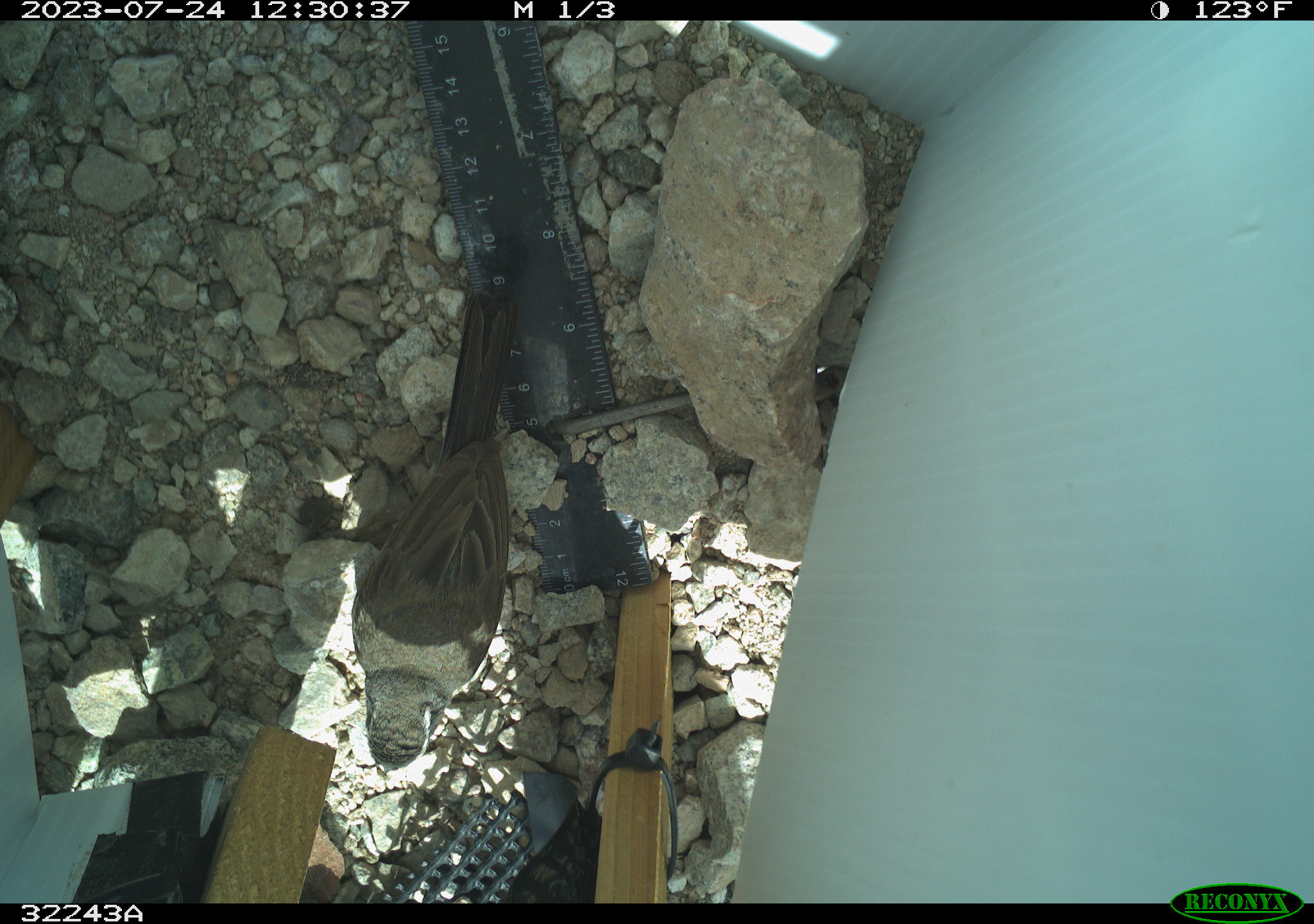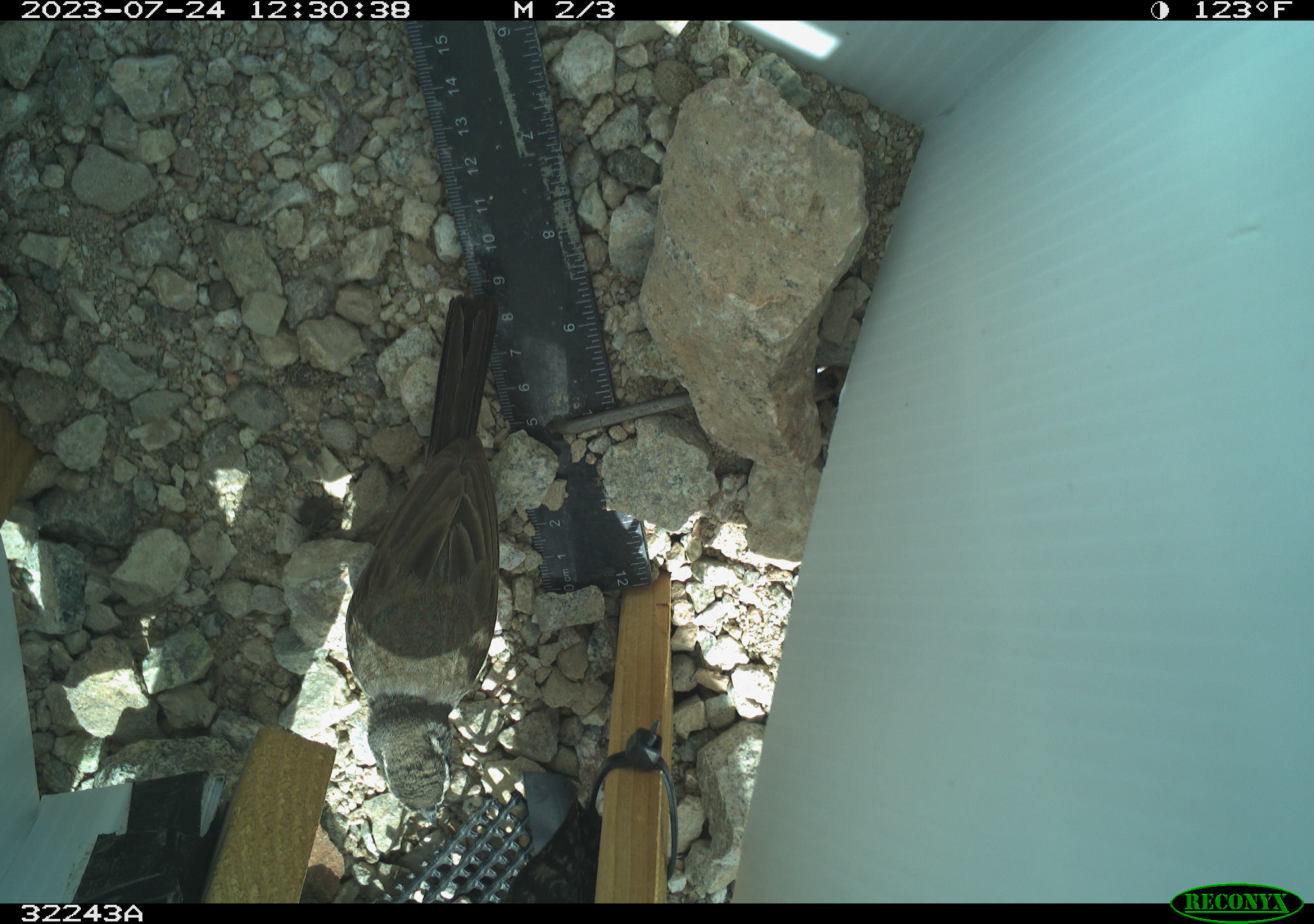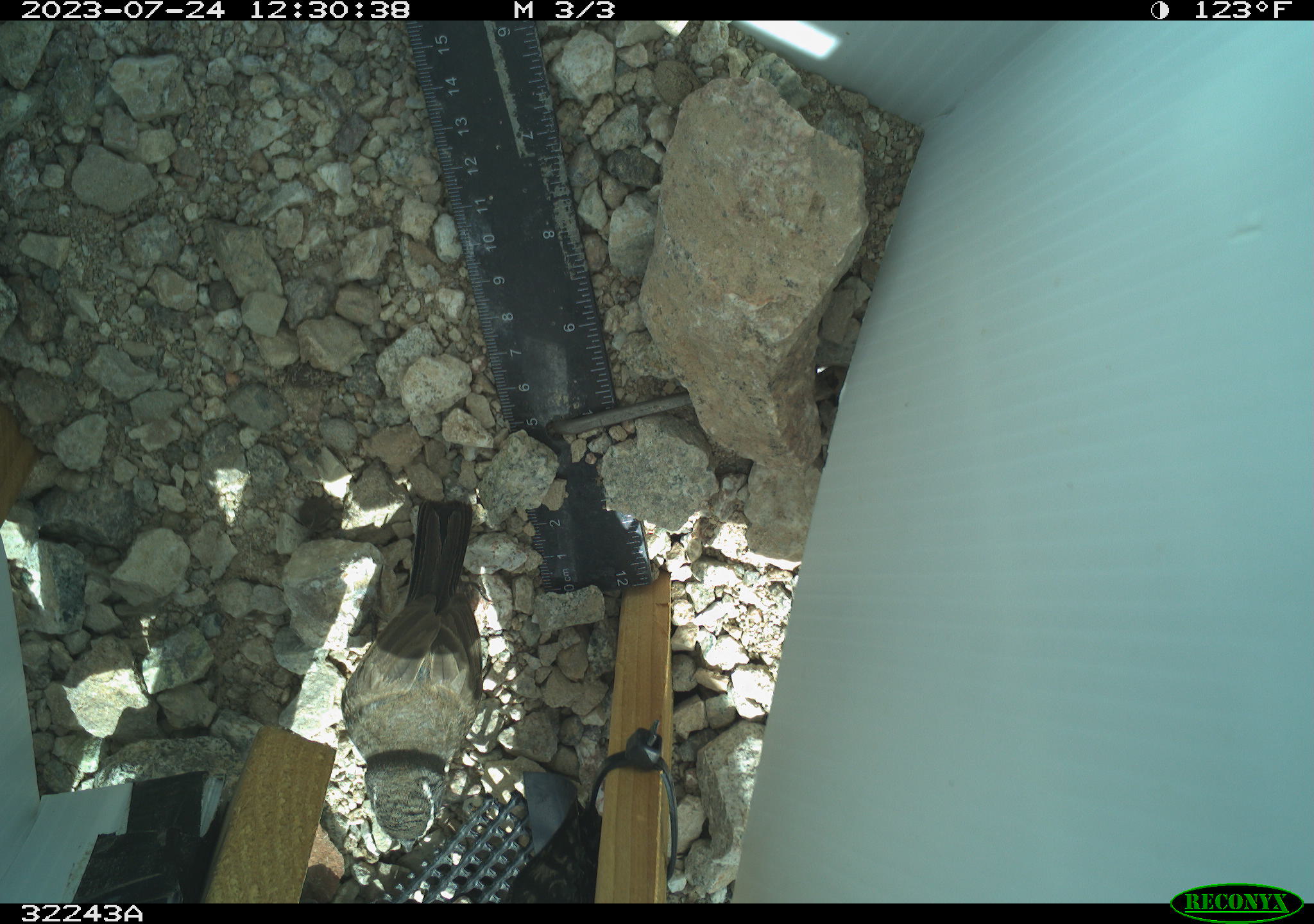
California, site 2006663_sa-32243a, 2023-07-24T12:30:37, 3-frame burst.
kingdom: Animalia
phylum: Chordata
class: Aves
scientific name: Aves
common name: bird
Bird (Aves).